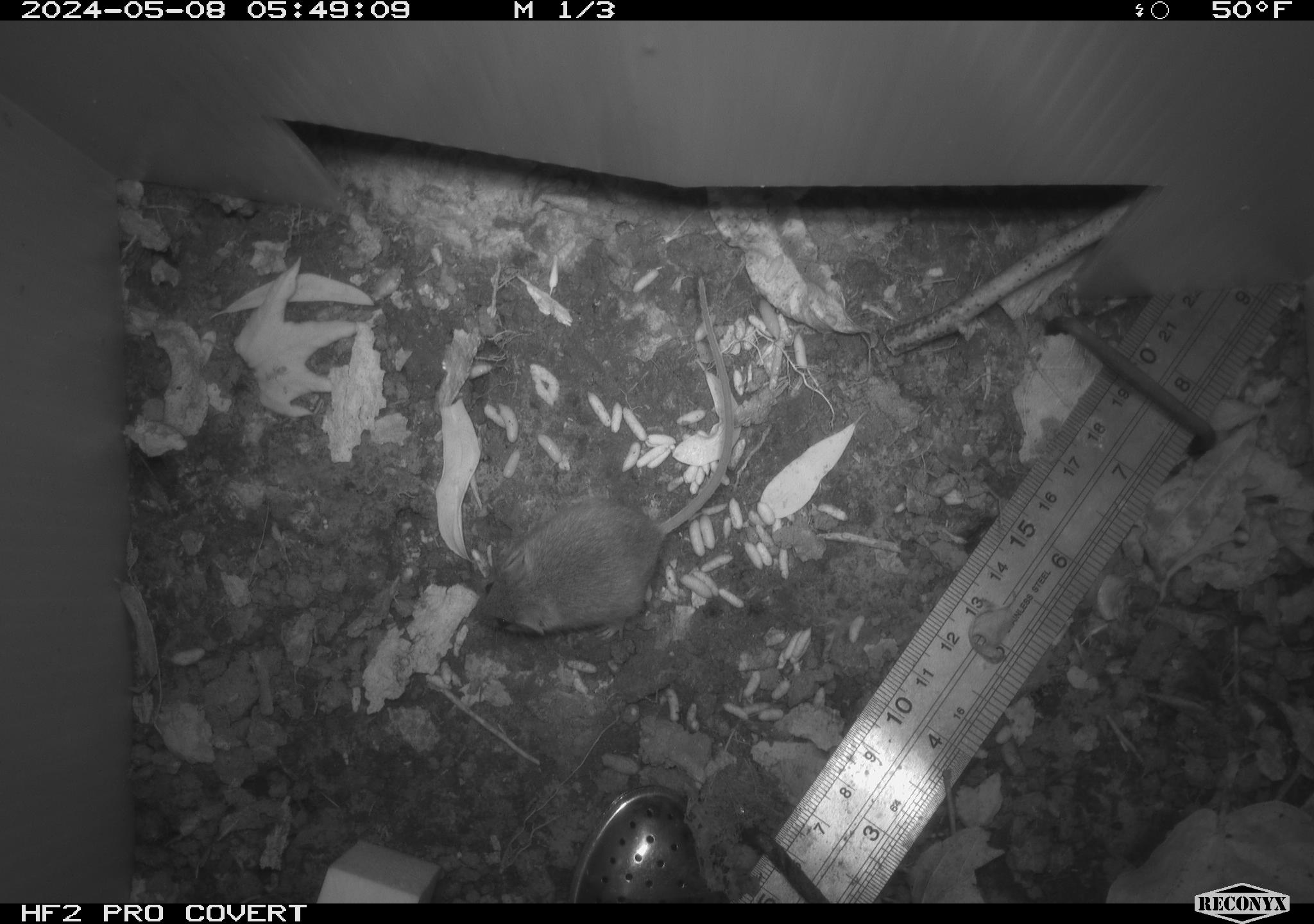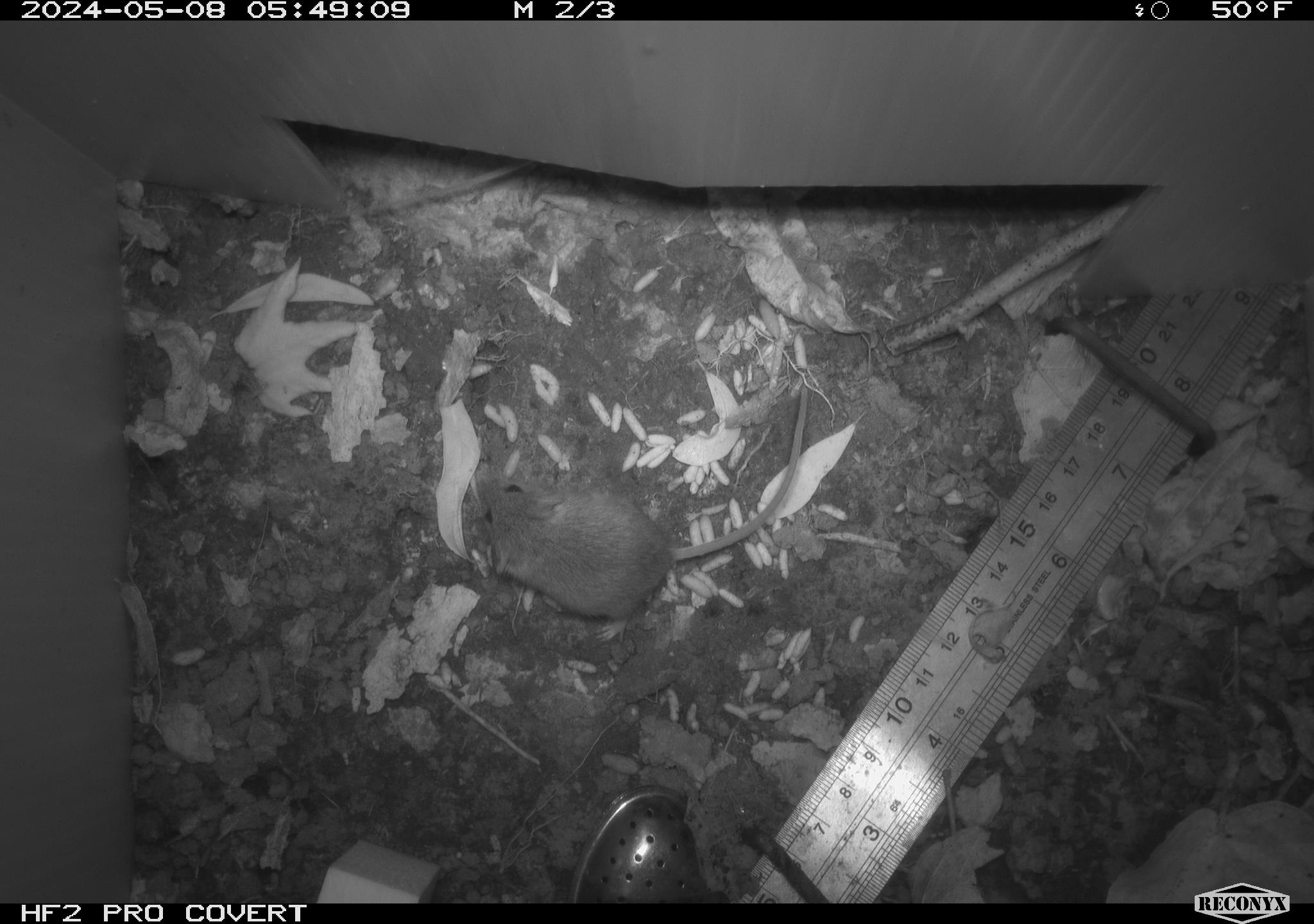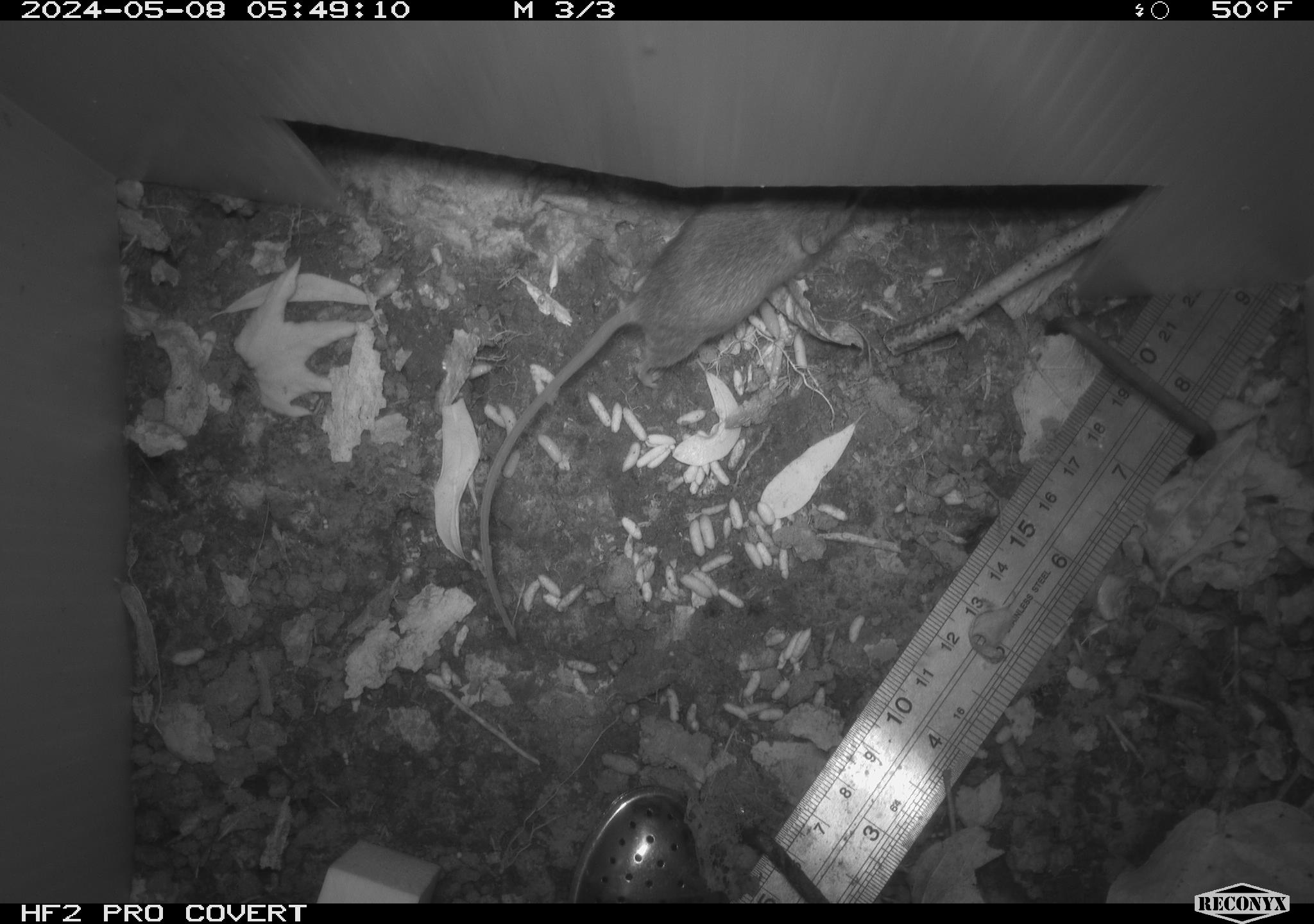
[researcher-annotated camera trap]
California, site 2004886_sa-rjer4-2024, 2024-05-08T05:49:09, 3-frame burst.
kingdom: Animalia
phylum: Chordata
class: Mammalia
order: Rodentia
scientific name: Rodentia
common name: mouse species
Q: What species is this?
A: Mouse species (Rodentia).